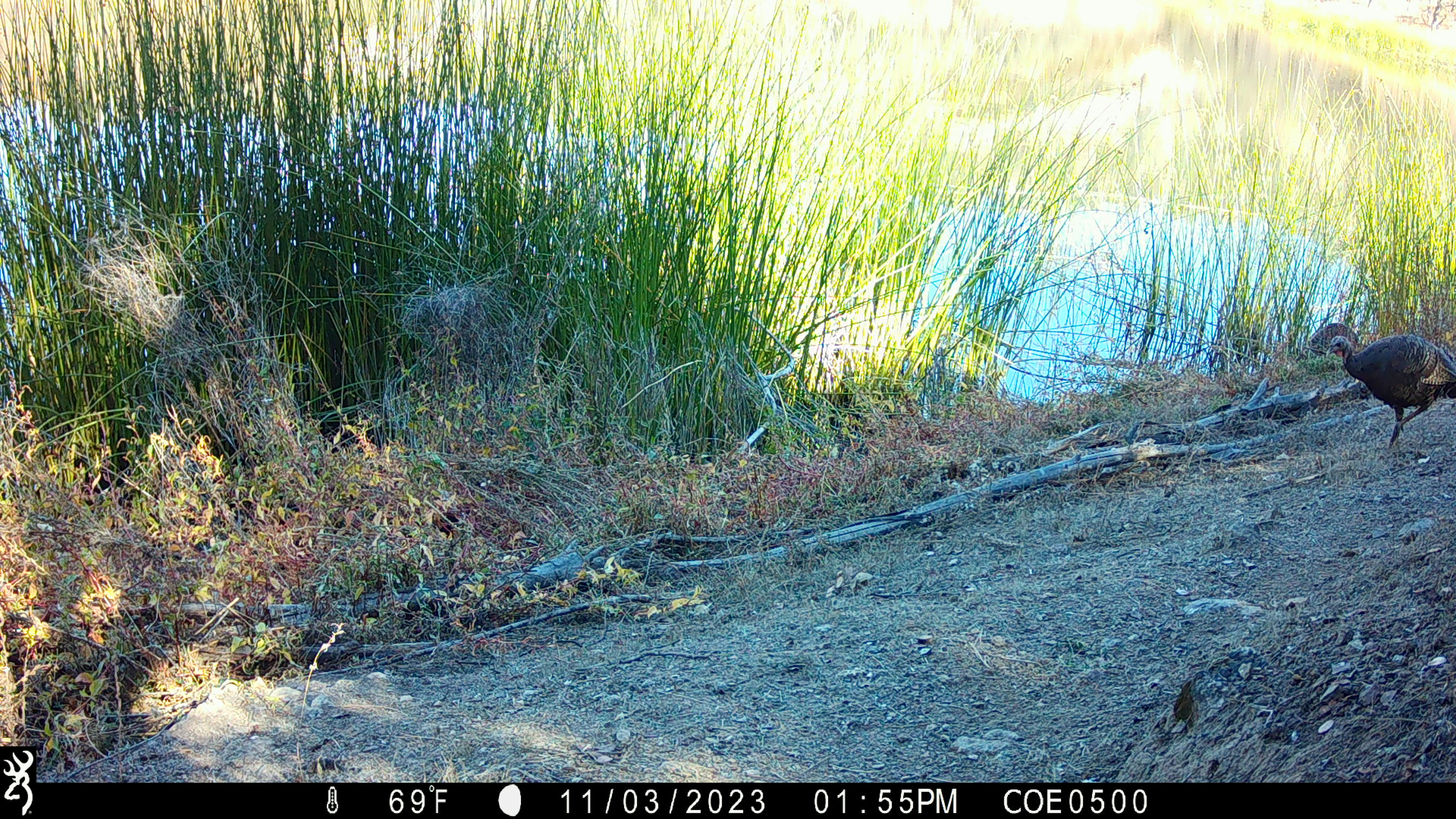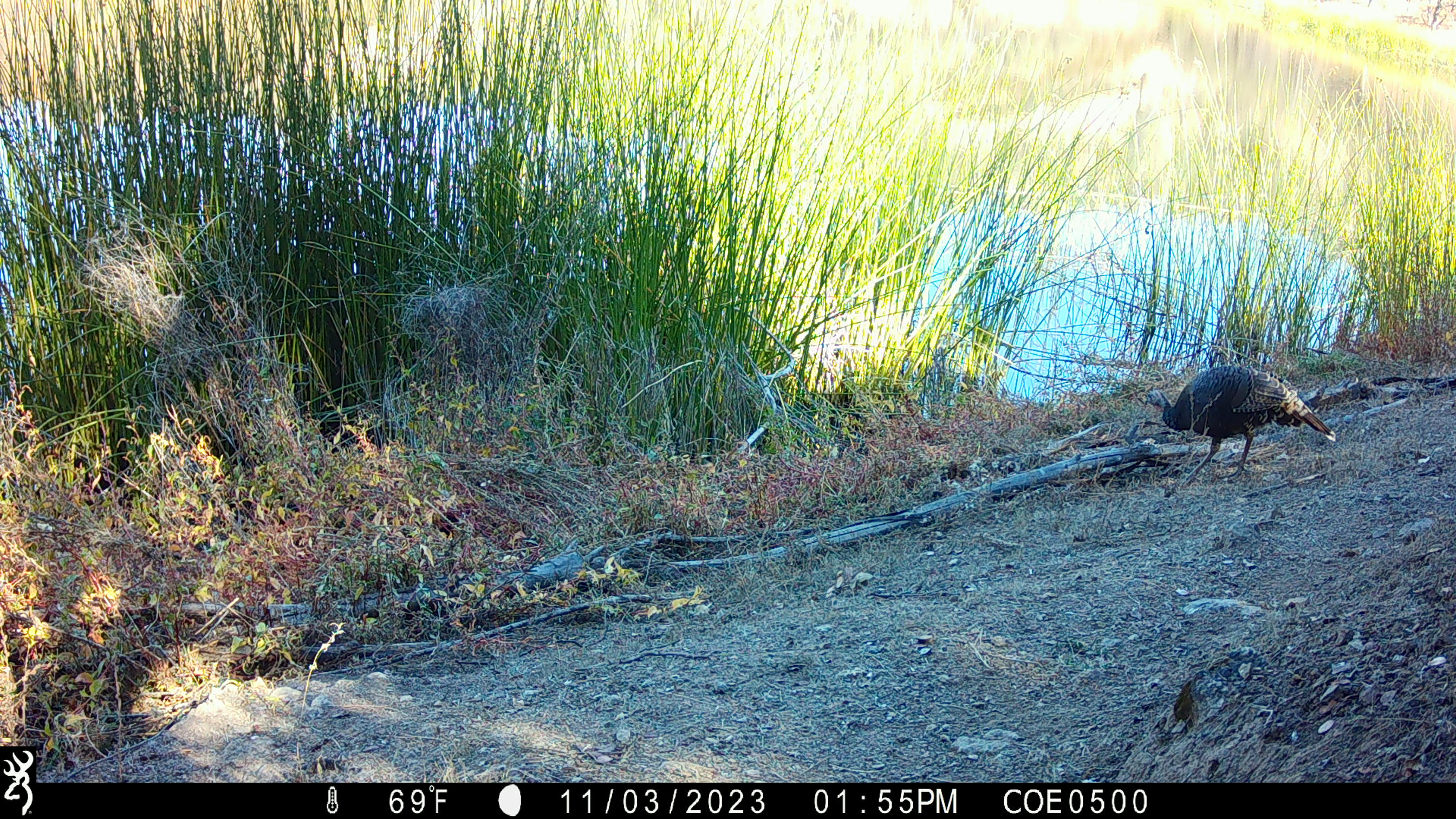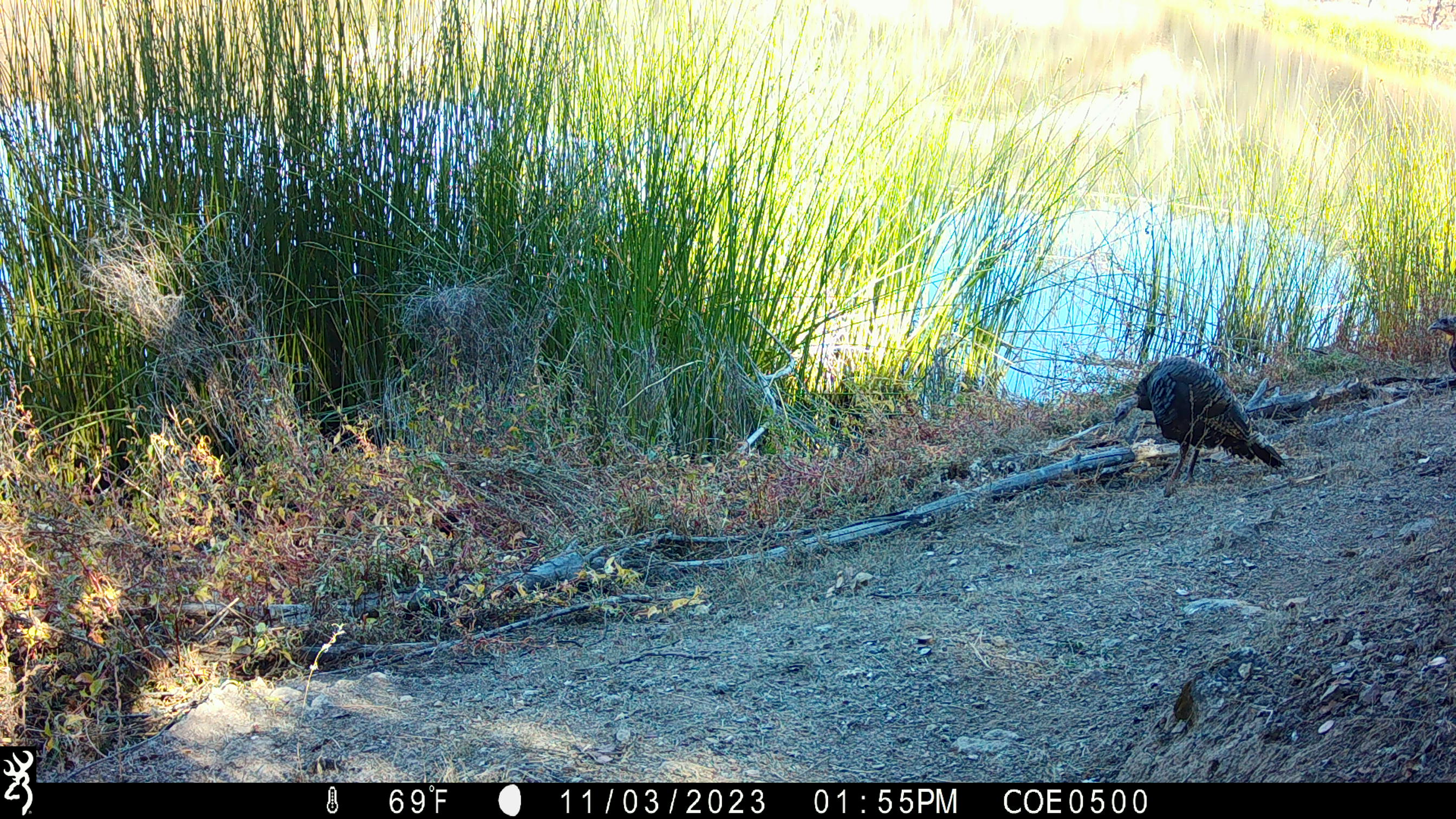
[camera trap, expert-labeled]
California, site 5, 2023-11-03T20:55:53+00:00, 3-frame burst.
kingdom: Animalia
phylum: Chordata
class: Aves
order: Galliformes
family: Phasianidae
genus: Meleagris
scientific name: Meleagris gallopavo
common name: turkey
Turkey (Meleagris gallopavo).